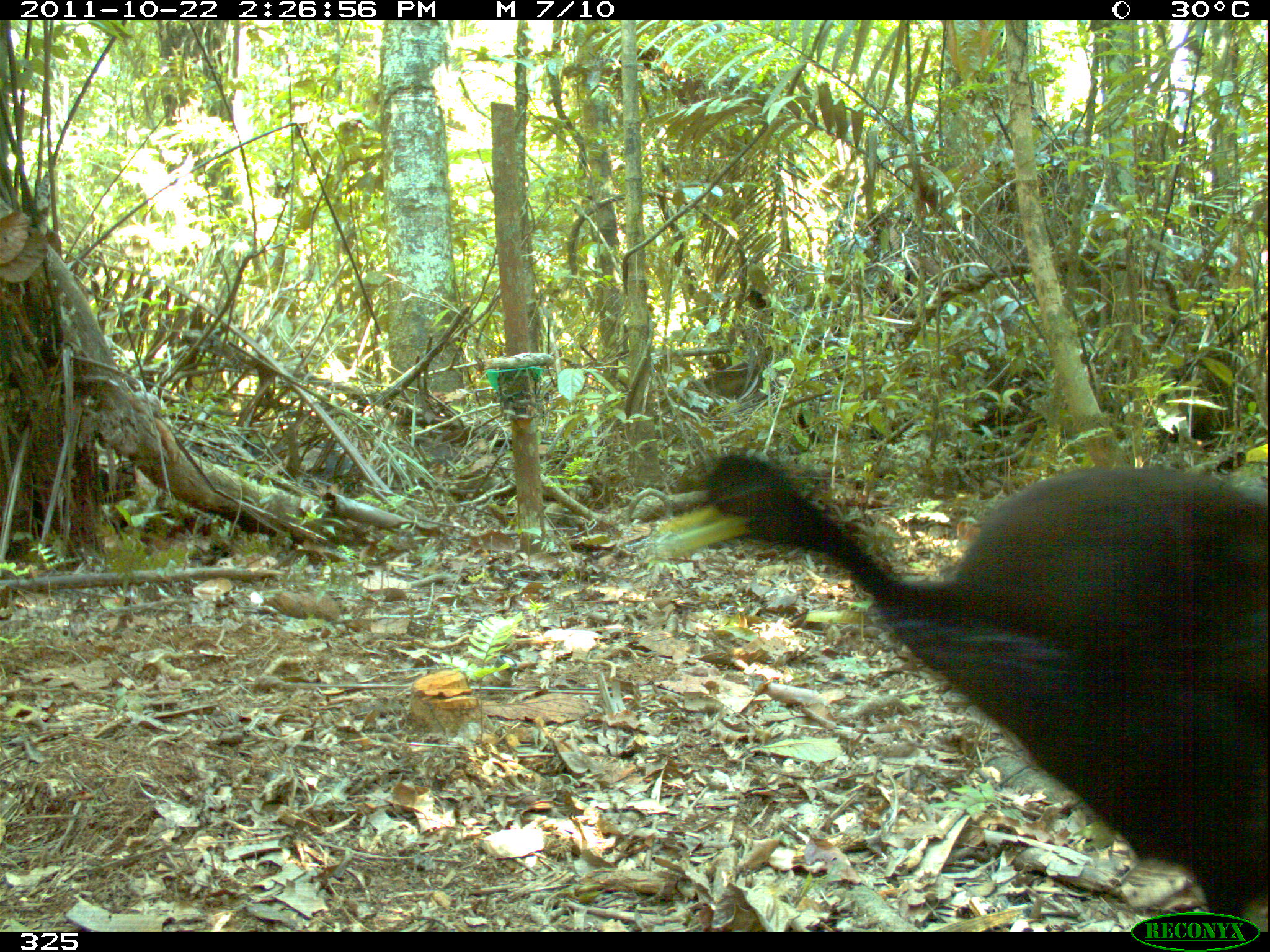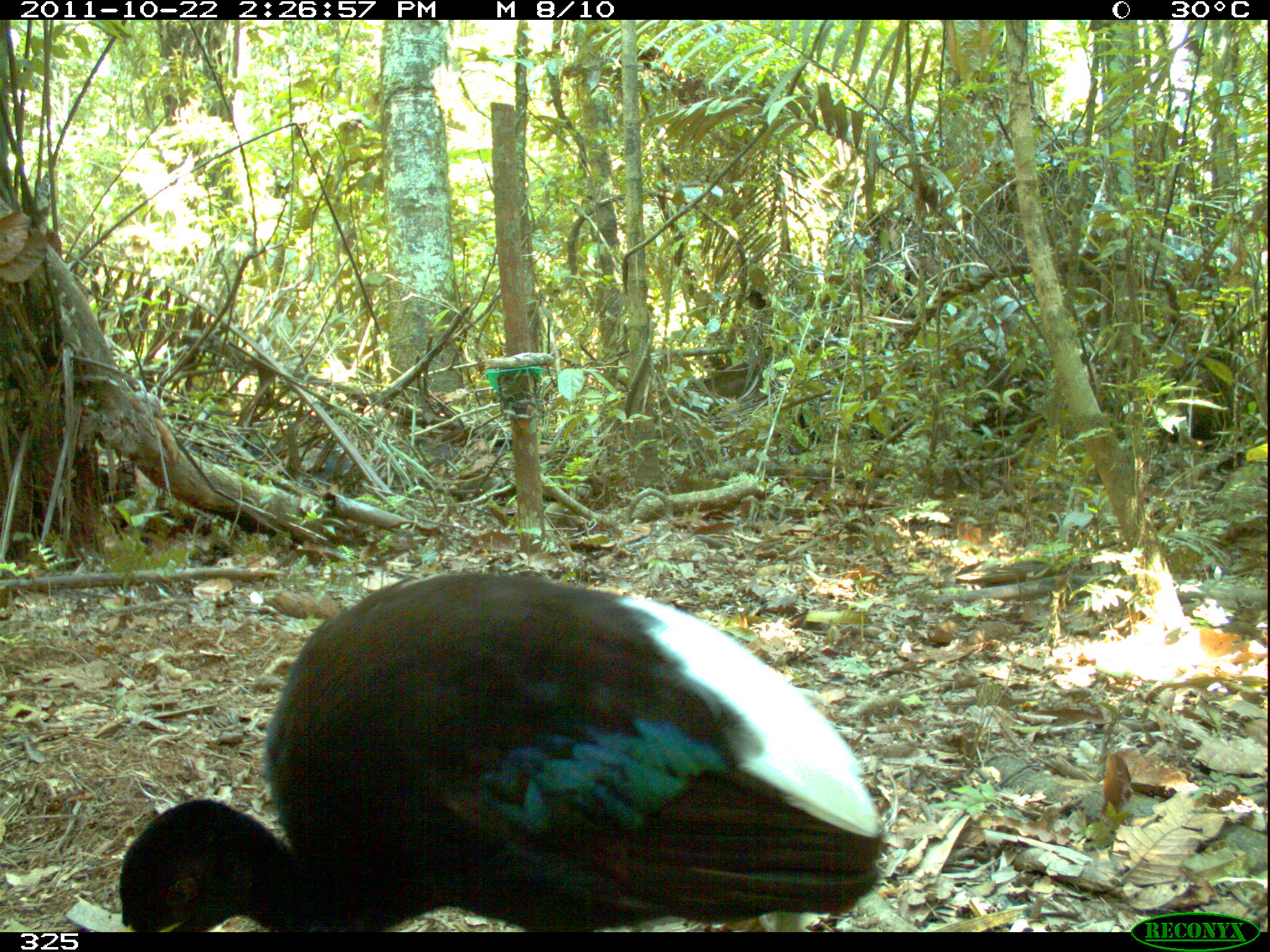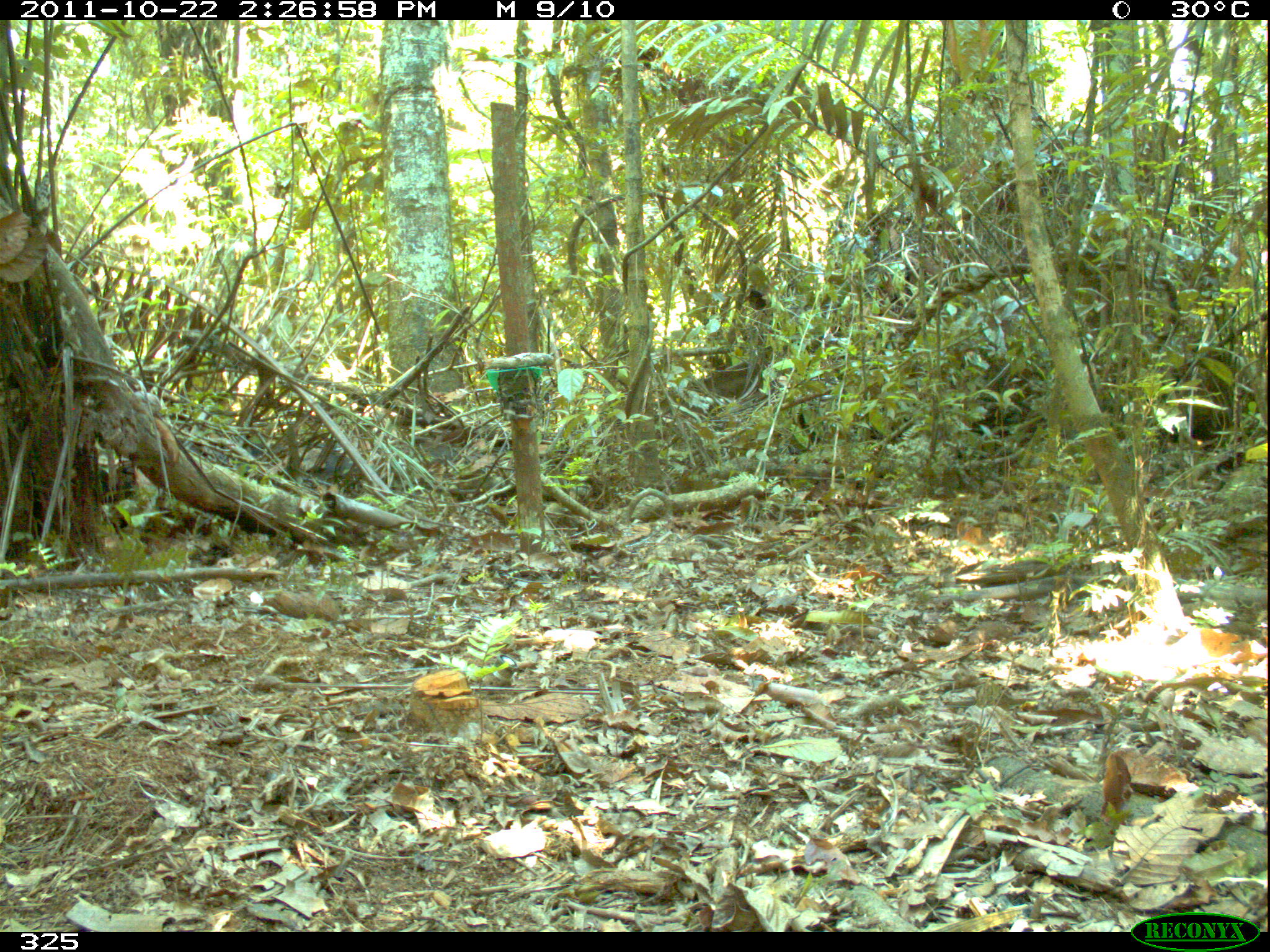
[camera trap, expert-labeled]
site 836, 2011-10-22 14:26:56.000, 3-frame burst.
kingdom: Animalia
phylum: Chordata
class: Aves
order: Gruiformes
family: Psophiidae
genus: Psophia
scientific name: Psophia leucoptera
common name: pale-winged trumpeter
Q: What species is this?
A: Psophia leucoptera (pale-winged trumpeter).